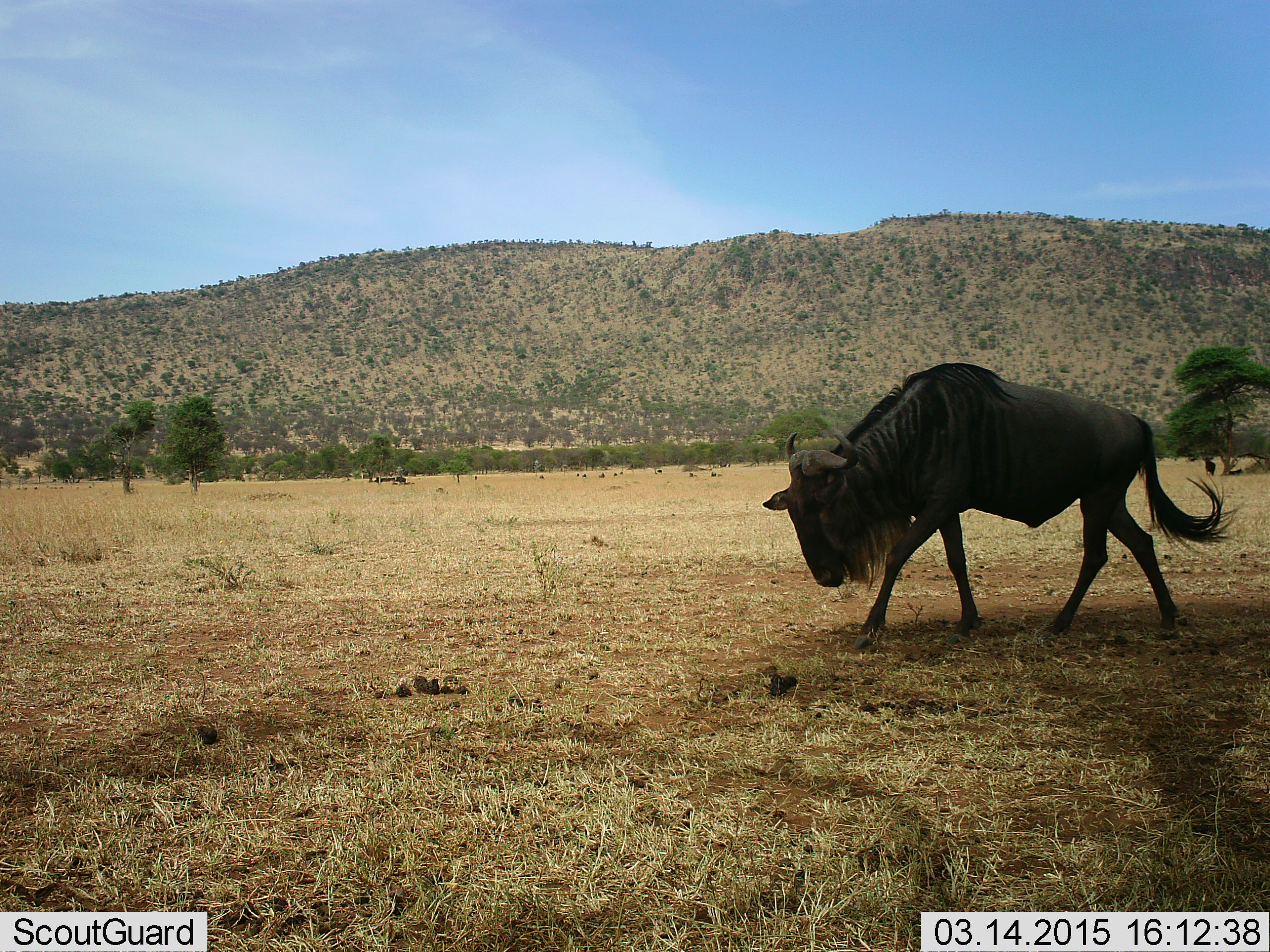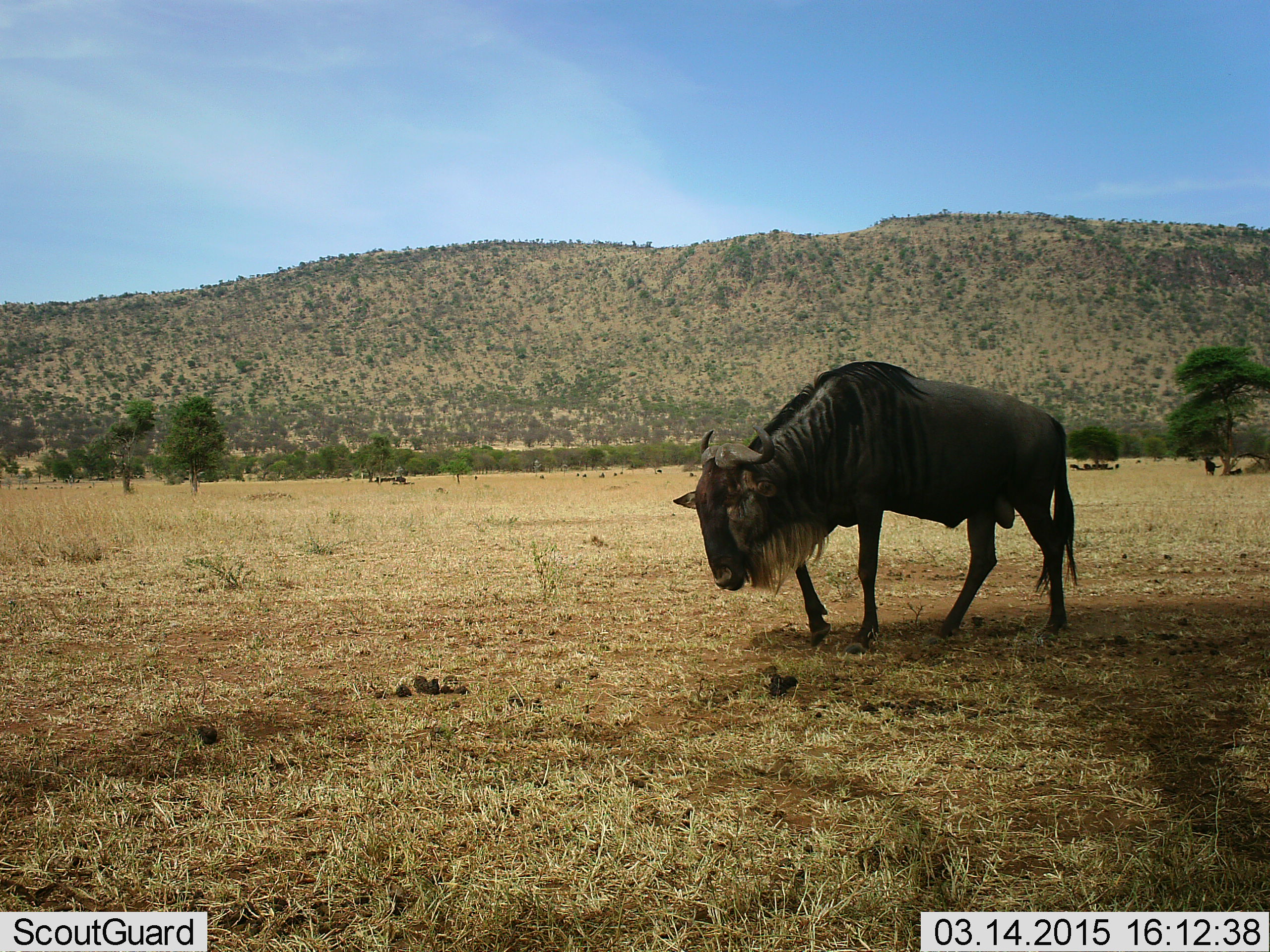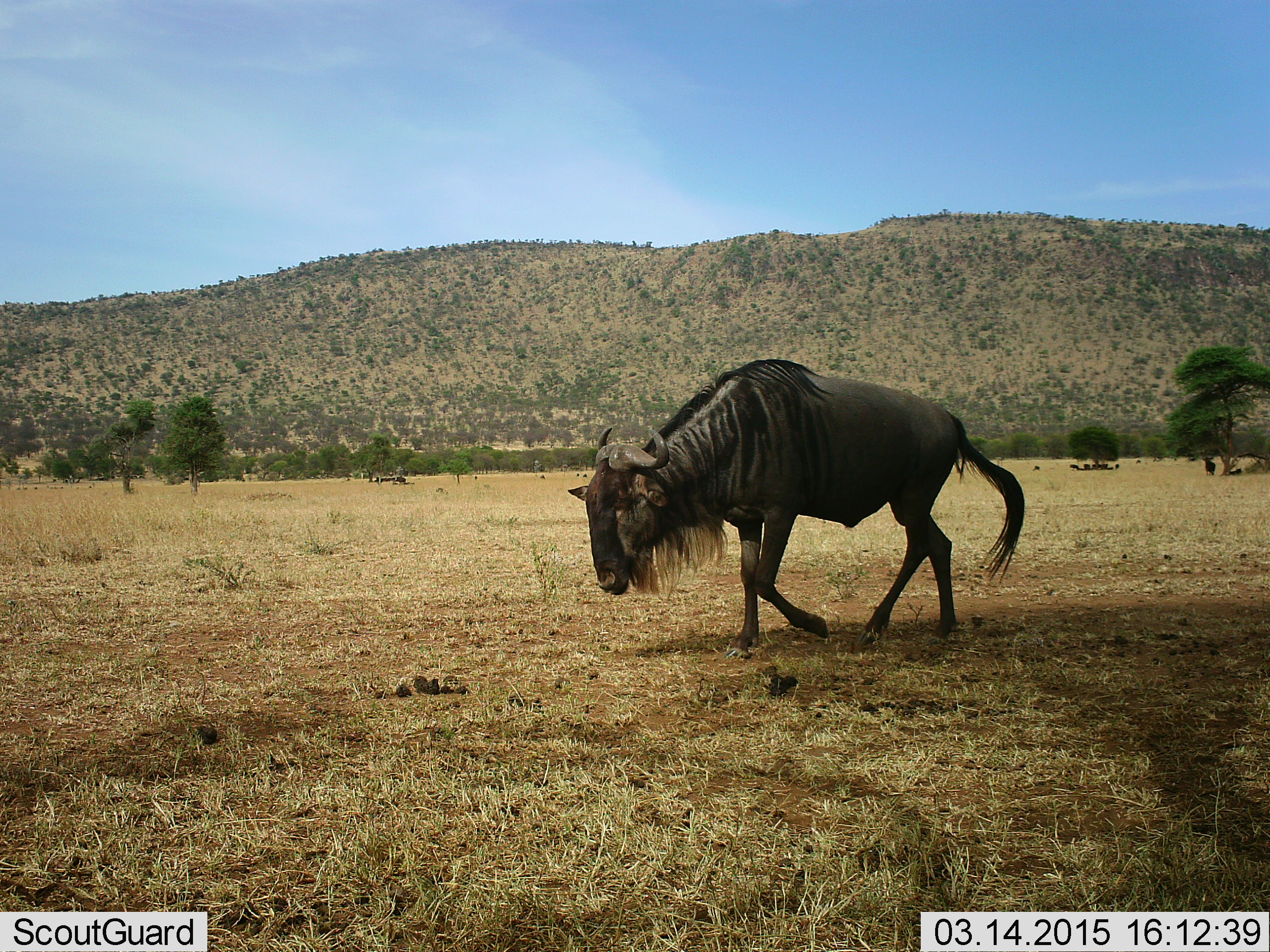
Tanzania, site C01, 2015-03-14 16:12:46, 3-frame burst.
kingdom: Animalia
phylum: Chordata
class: Mammalia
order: Artiodactyla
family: Bovidae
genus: Connochaetes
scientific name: Connochaetes taurinus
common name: blue wildebeest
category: wildebeest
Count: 1.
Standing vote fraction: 0%.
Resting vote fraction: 0%.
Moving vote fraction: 100%.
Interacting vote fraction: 0%.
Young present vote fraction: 0%.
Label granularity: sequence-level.